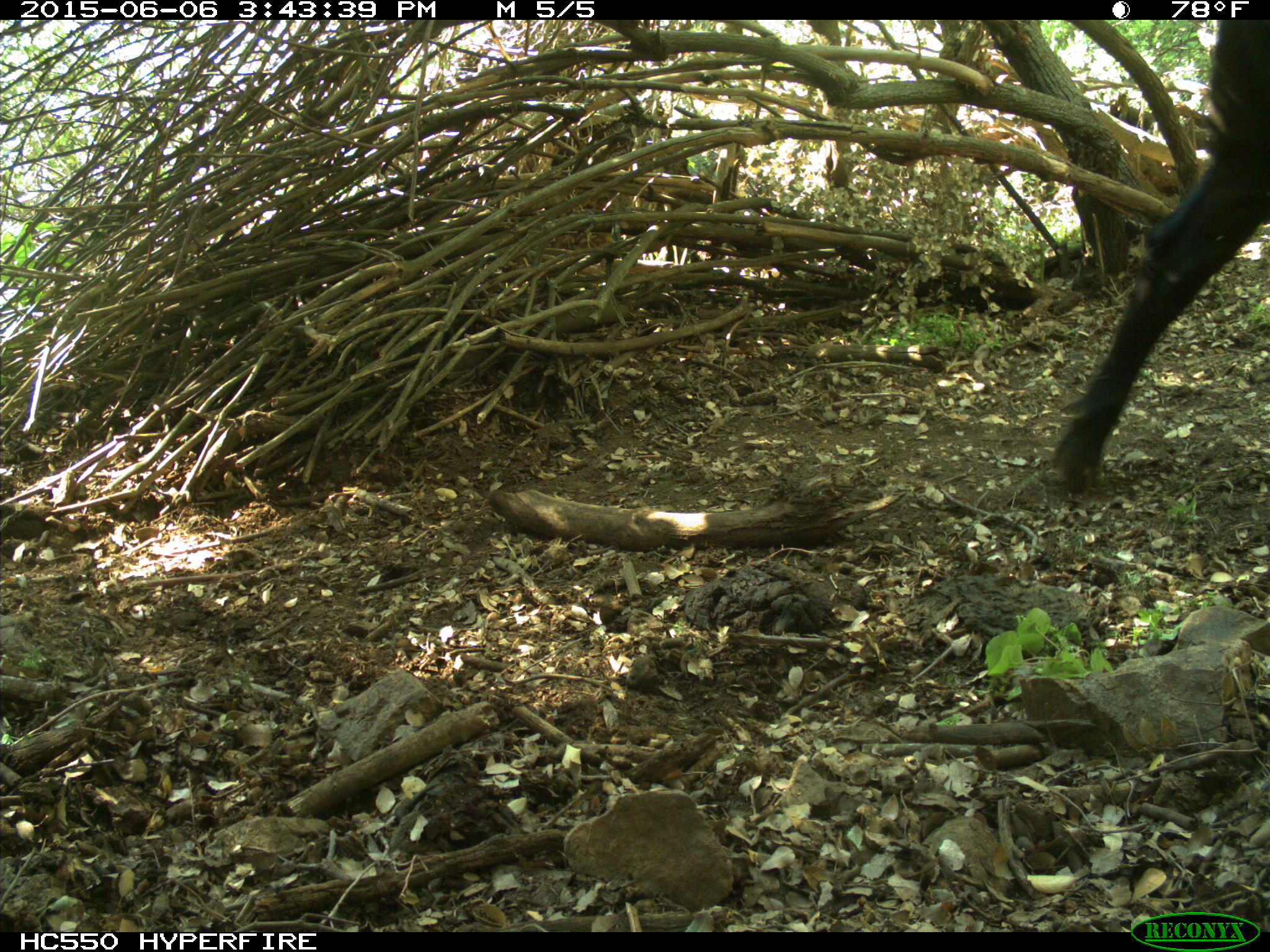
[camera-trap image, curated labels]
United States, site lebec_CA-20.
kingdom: Animalia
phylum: Chordata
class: Mammalia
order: Artiodactyla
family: Bovidae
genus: Bos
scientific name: Bos taurus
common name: domestic cow